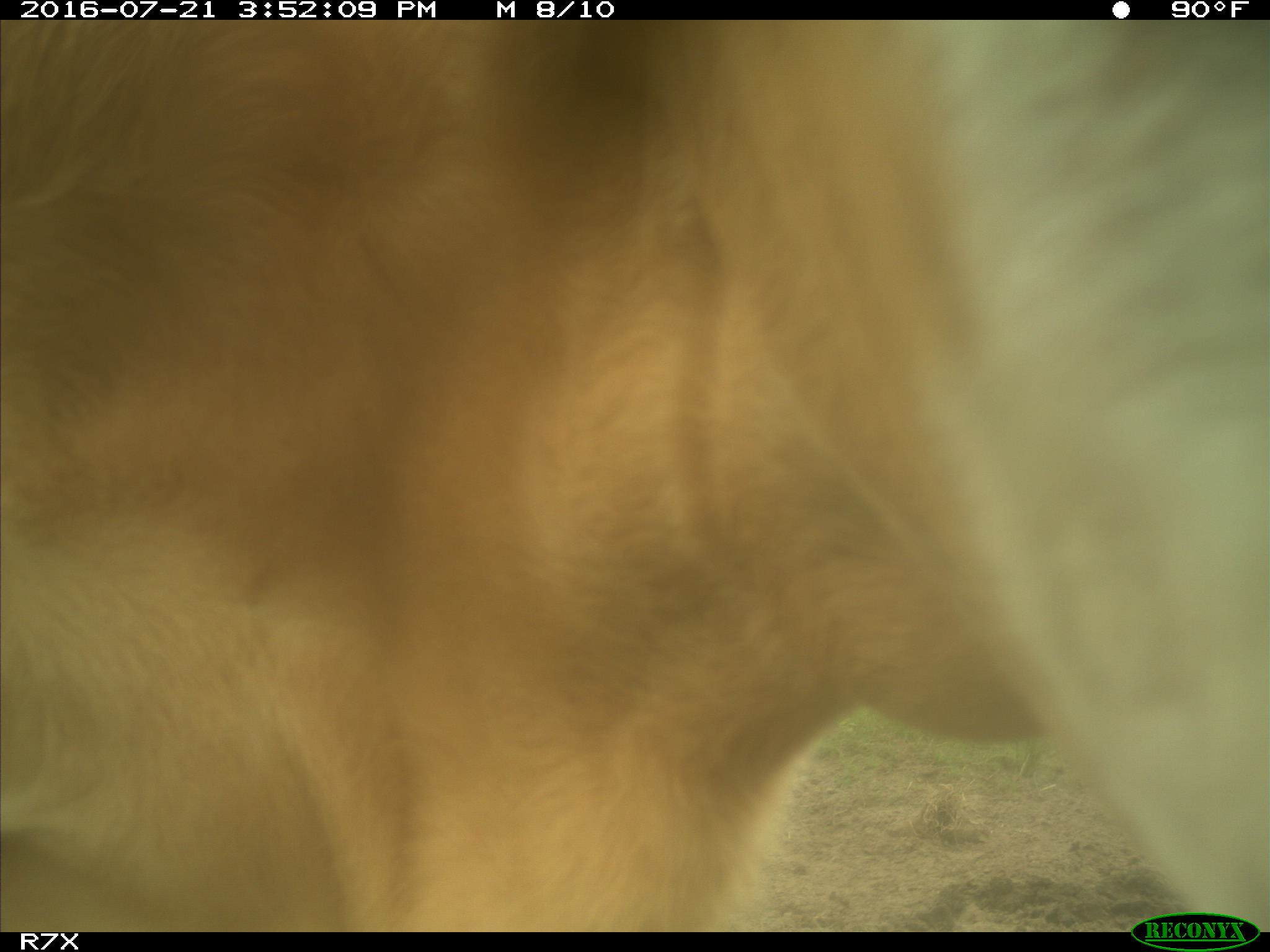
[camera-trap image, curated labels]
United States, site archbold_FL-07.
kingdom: Animalia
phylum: Chordata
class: Mammalia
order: Artiodactyla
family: Bovidae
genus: Bos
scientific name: Bos taurus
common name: domestic cow